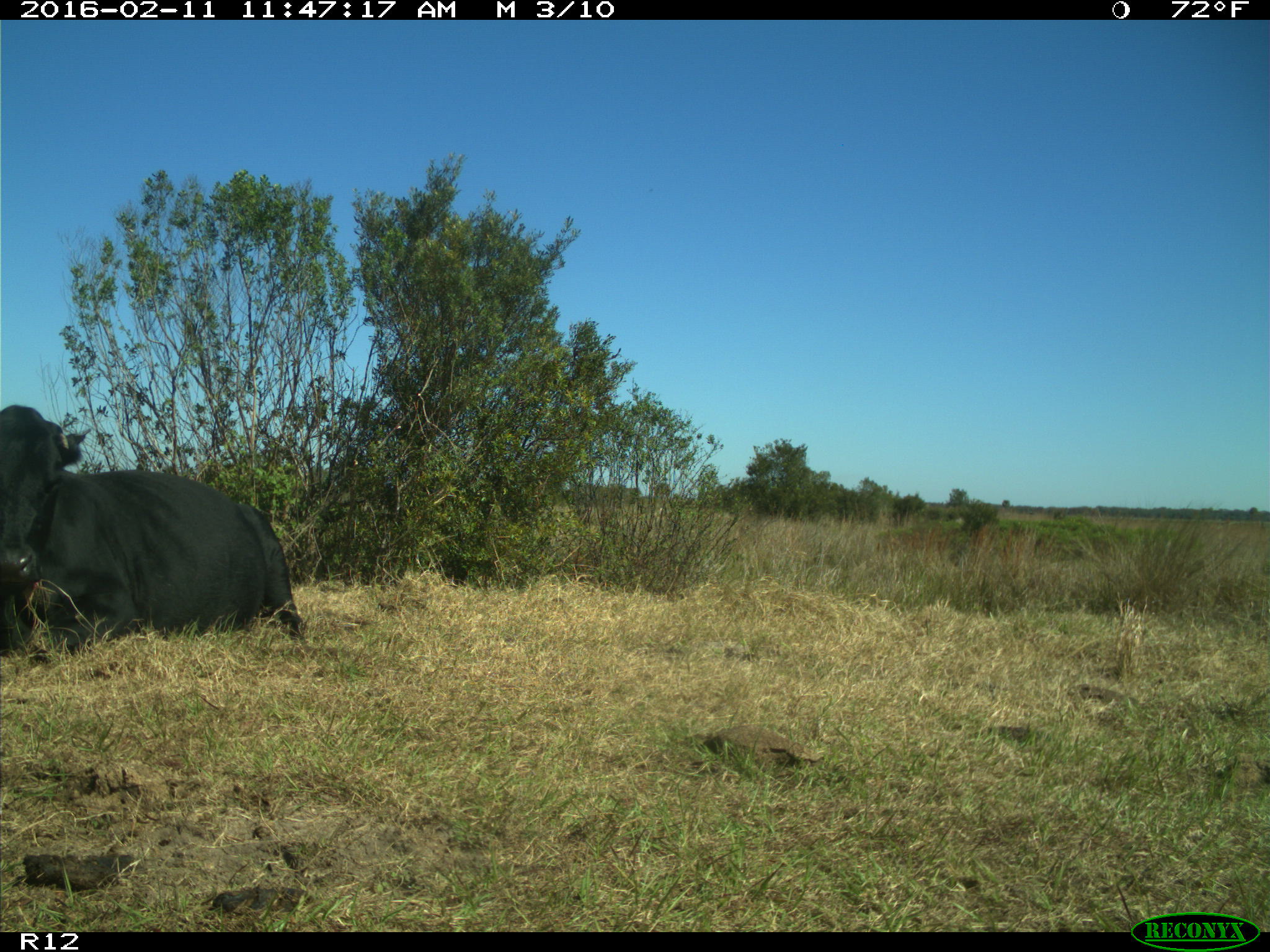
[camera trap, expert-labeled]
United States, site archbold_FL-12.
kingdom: Animalia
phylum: Chordata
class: Mammalia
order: Artiodactyla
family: Bovidae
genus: Bos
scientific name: Bos taurus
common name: domestic cow